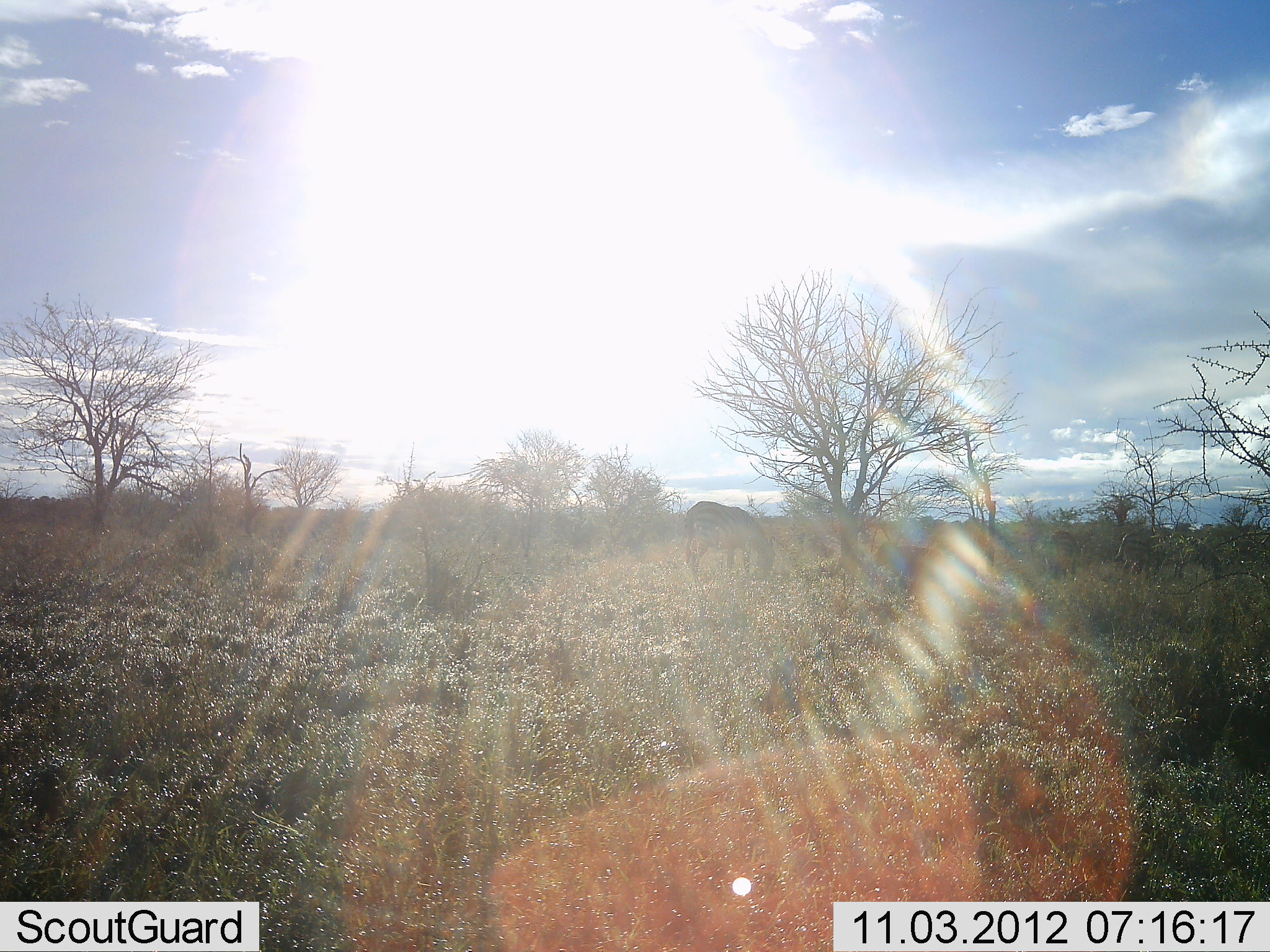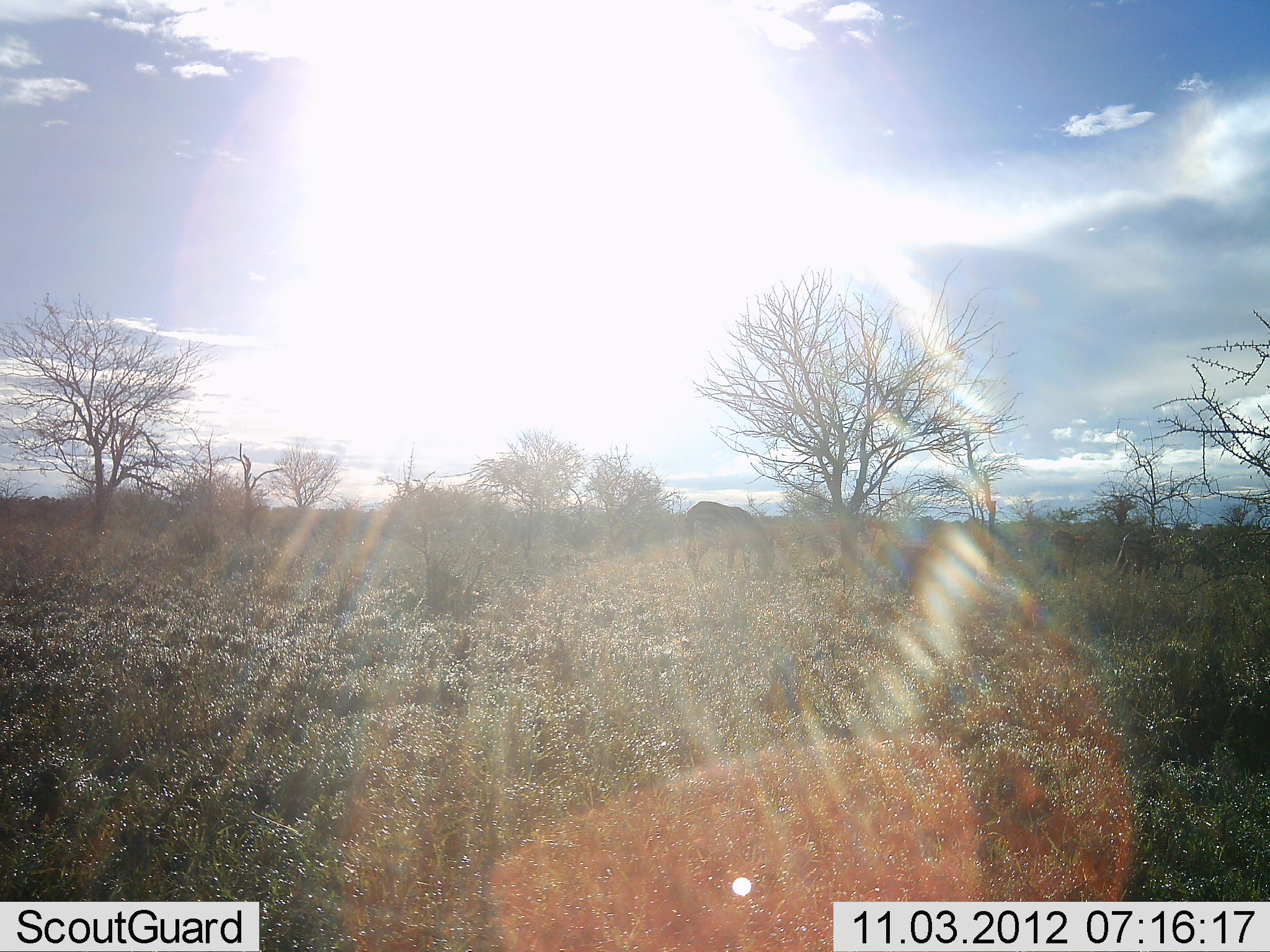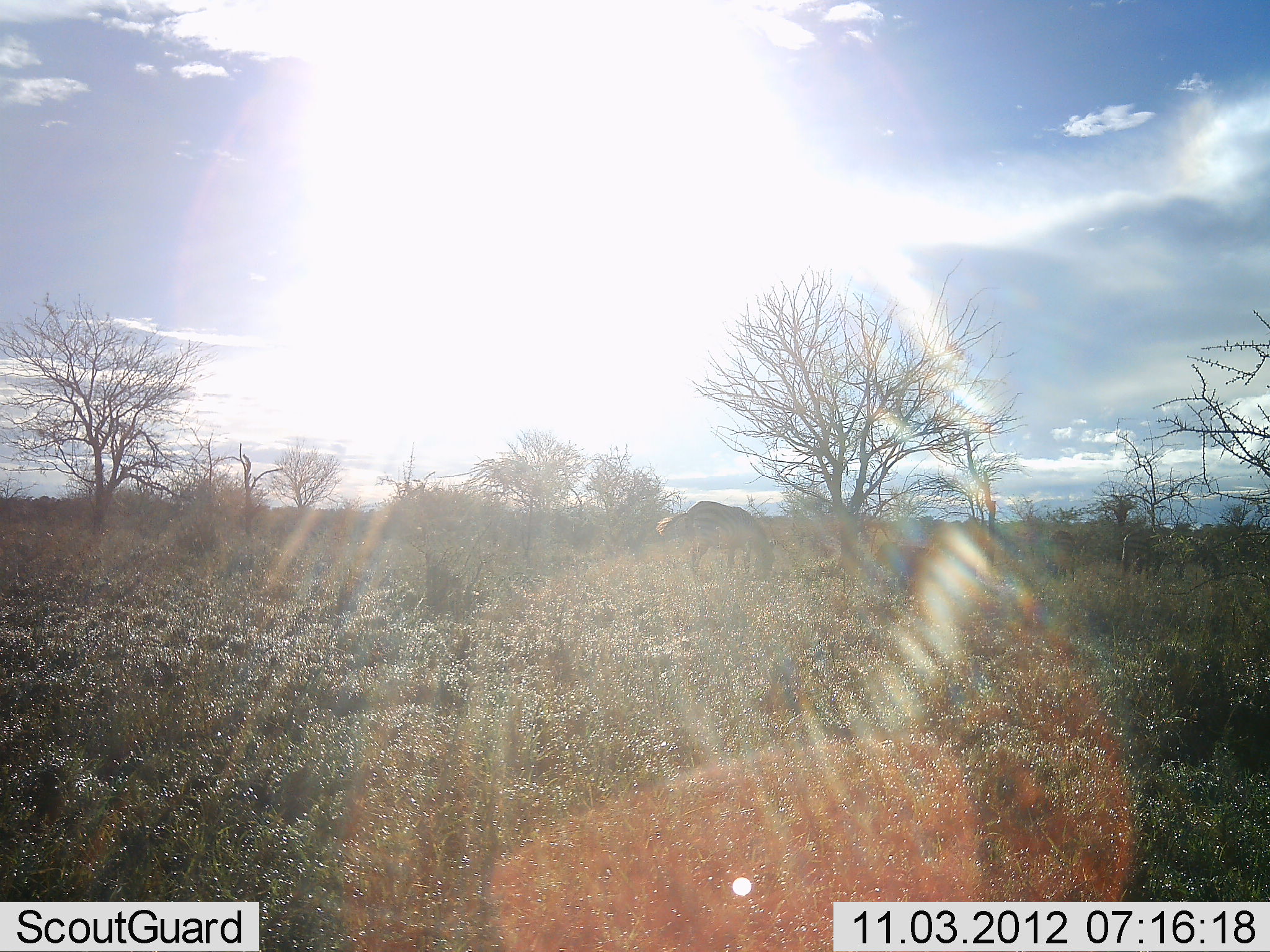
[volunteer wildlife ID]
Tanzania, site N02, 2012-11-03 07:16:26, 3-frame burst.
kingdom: Animalia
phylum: Chordata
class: Mammalia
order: Perissodactyla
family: Equidae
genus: Equus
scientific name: Equus quagga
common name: plains zebra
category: zebra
Zebra (plains zebra) (Equus quagga), count 1. Behavior (volunteer vote fractions): standing 44%, resting 0%, moving 11%, interacting 0%. Young present (vote fraction): 0%. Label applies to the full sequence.